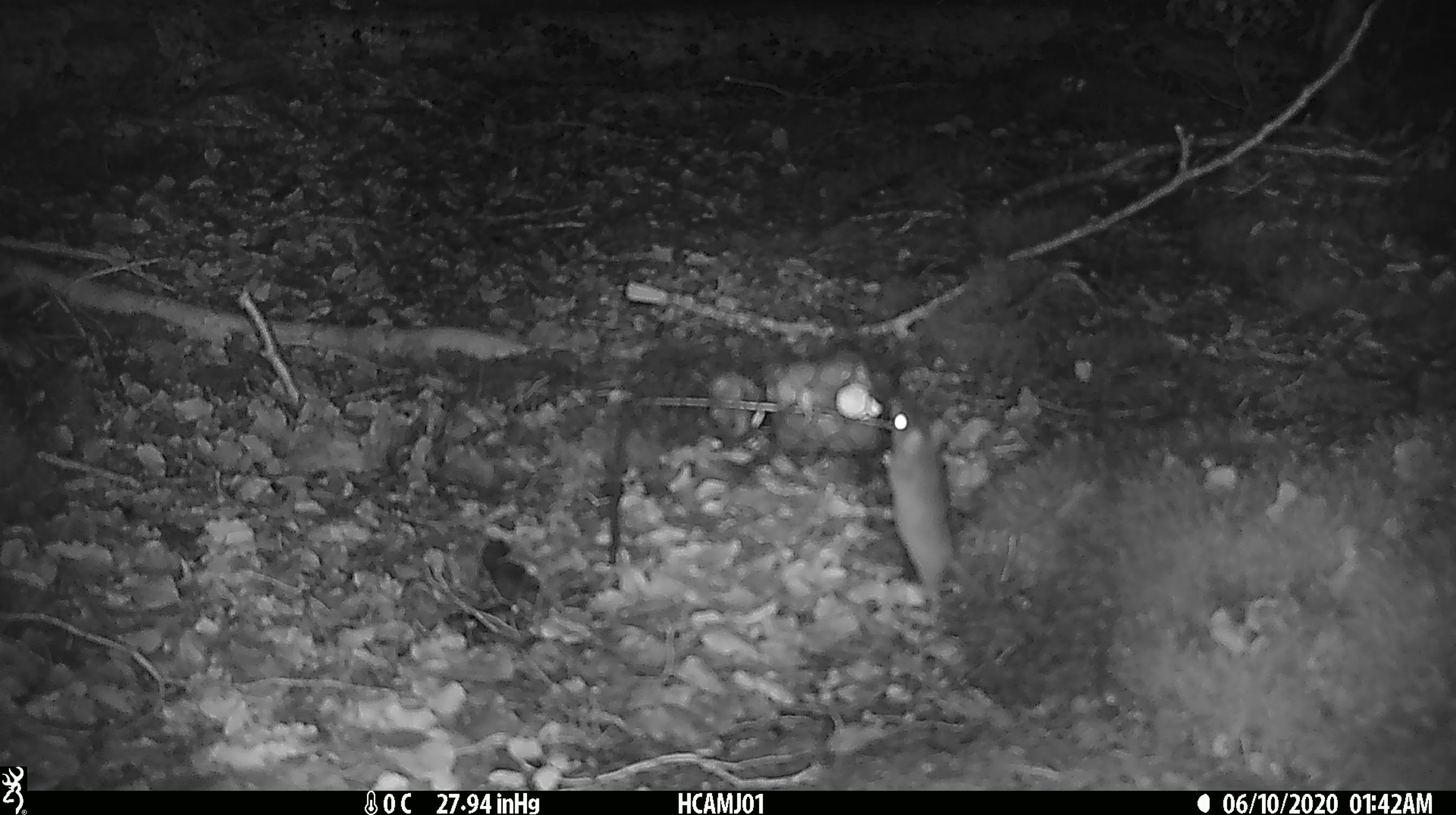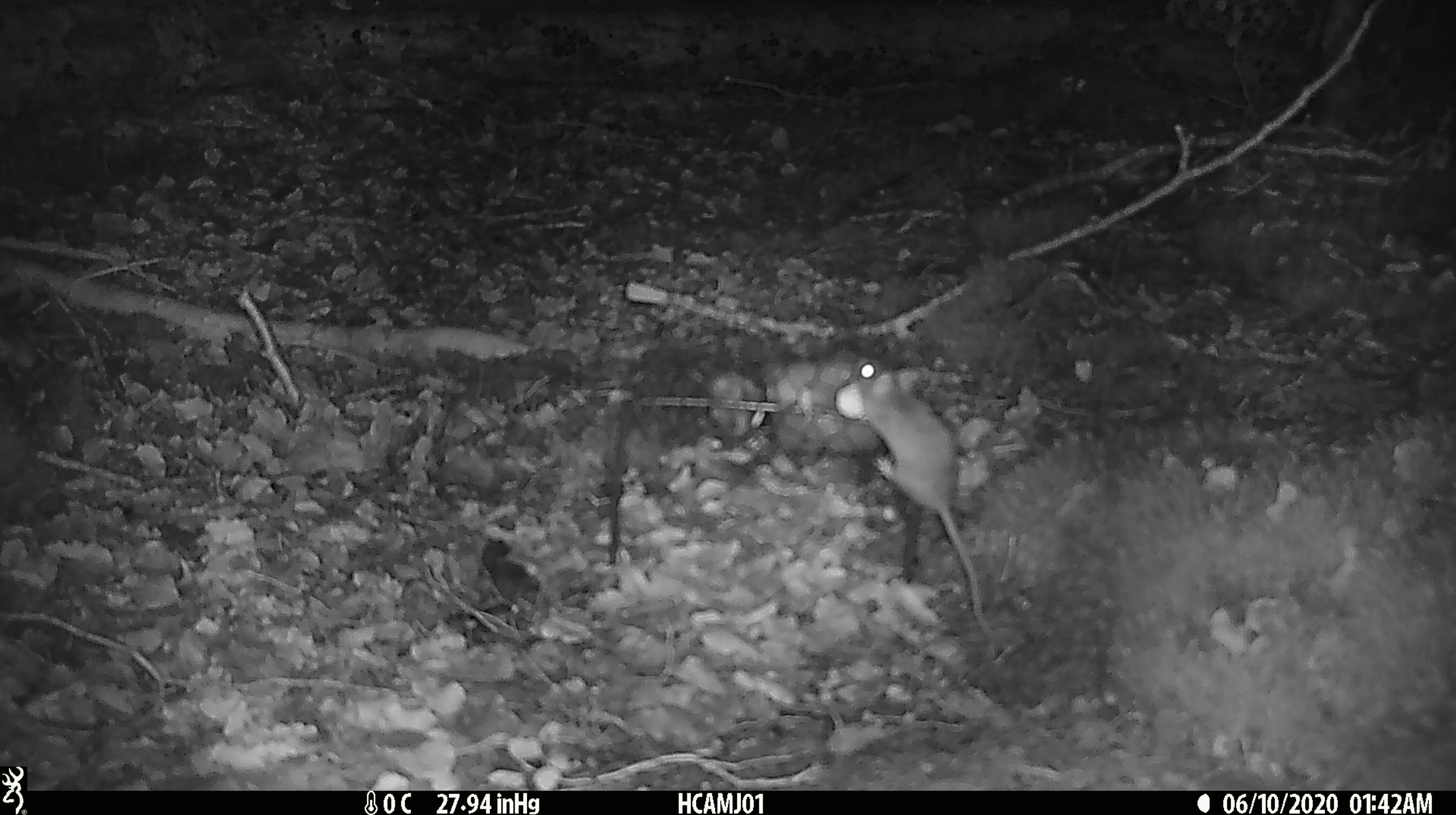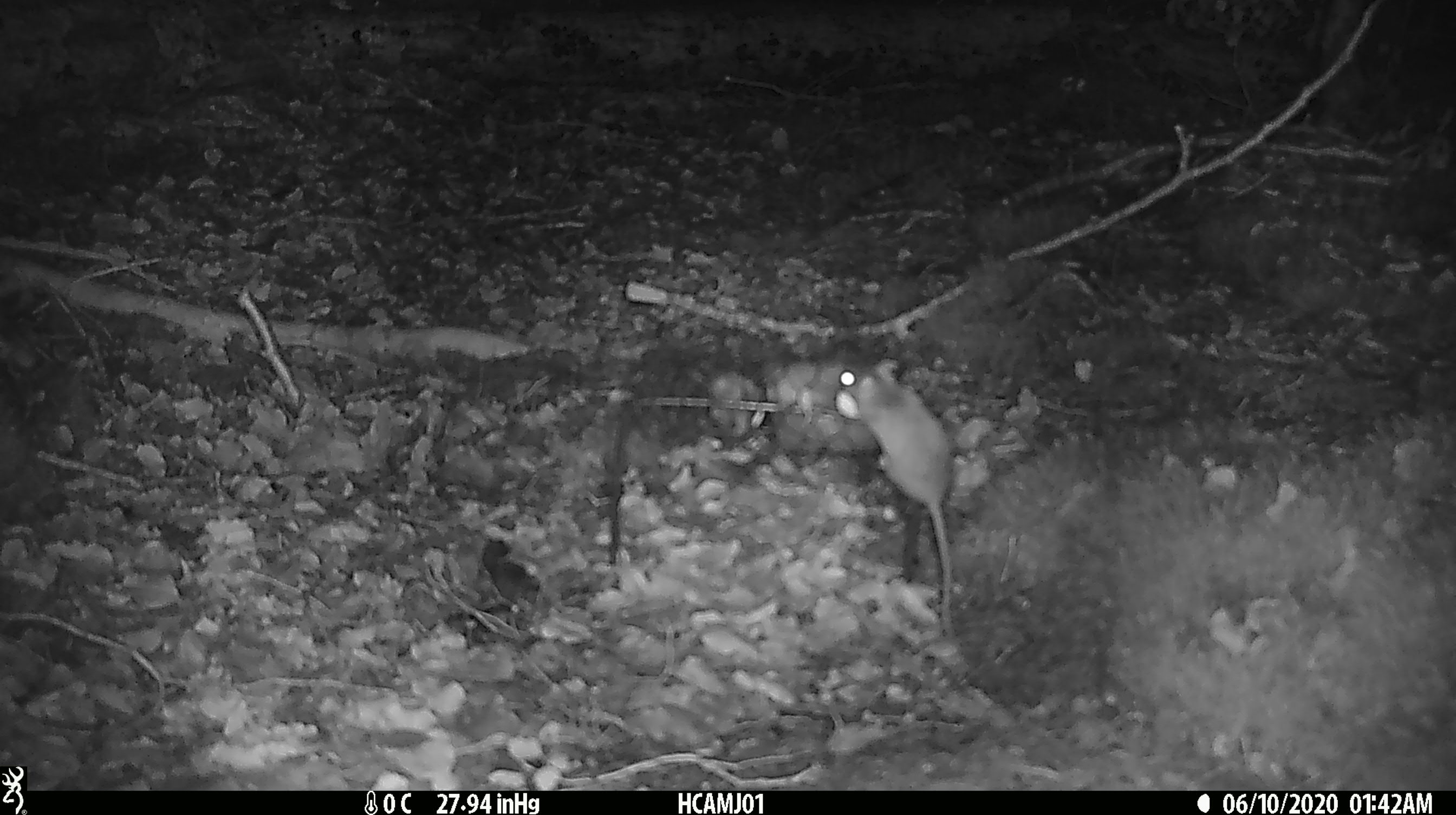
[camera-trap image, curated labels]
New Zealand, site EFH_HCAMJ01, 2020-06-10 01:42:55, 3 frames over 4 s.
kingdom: Animalia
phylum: Chordata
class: Mammalia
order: Rodentia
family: Muridae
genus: Mus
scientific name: Mus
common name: mouse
Mouse (Mus).